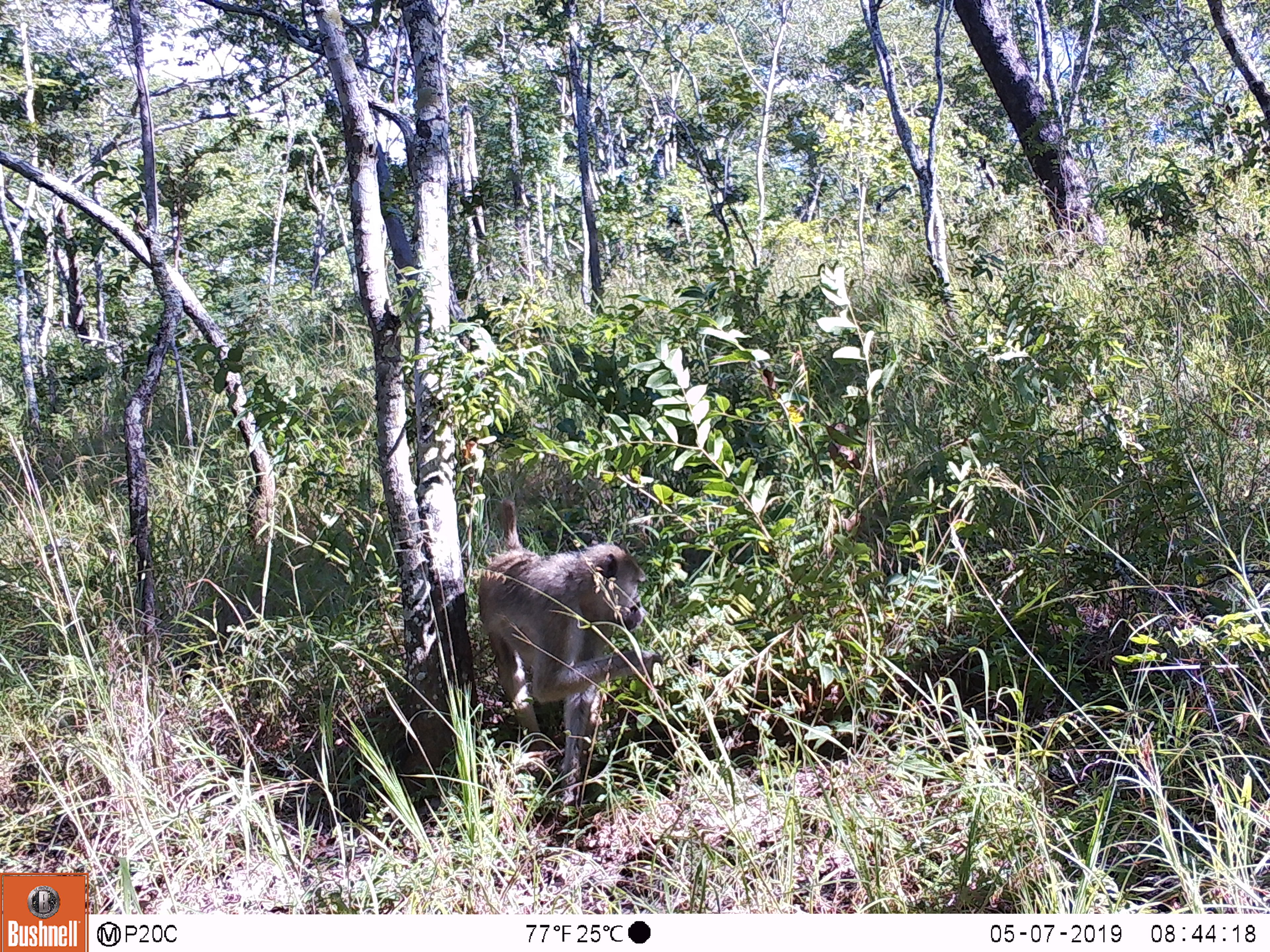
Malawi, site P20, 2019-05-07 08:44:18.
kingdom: Animalia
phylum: Chordata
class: Mammalia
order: Primates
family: Cercopithecidae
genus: Papio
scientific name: Papio cynocephalus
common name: yellow baboon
Yellow baboon (Papio cynocephalus), count 1.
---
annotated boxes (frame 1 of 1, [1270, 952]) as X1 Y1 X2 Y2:
yellow baboon: 465 495 663 843